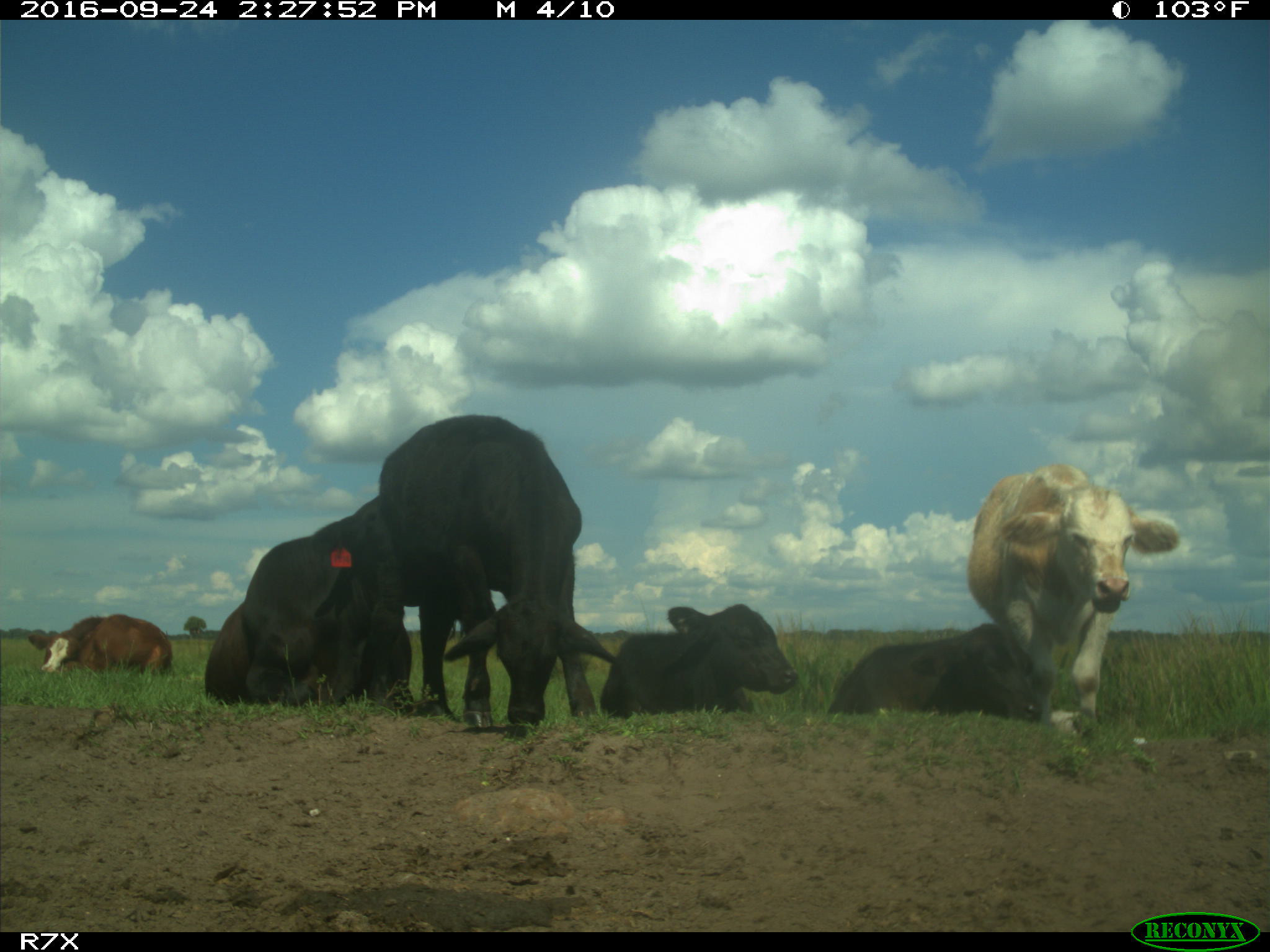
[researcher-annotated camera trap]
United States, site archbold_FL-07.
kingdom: Animalia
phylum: Chordata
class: Mammalia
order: Artiodactyla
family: Bovidae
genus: Bos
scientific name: Bos taurus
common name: domestic cow